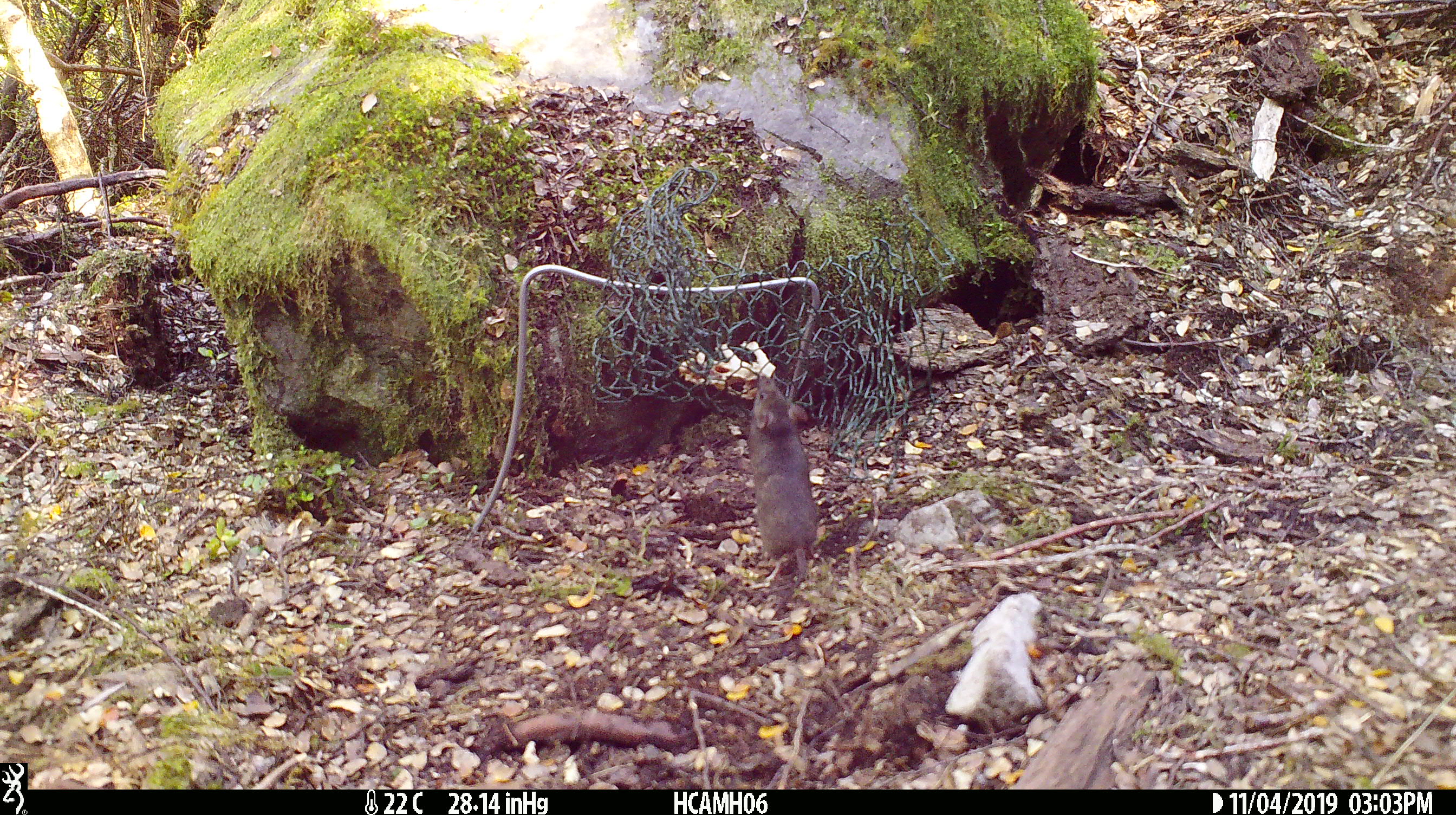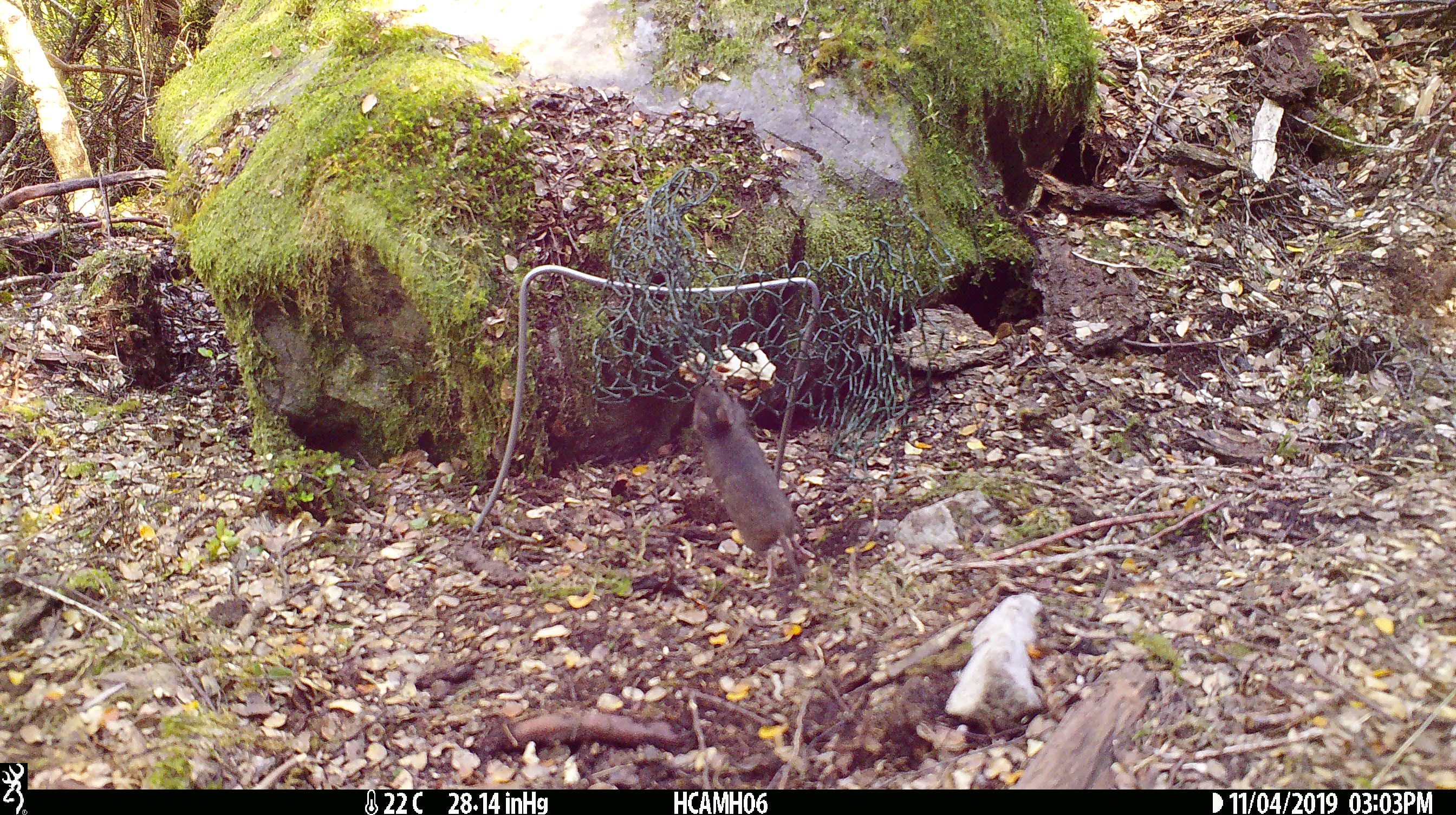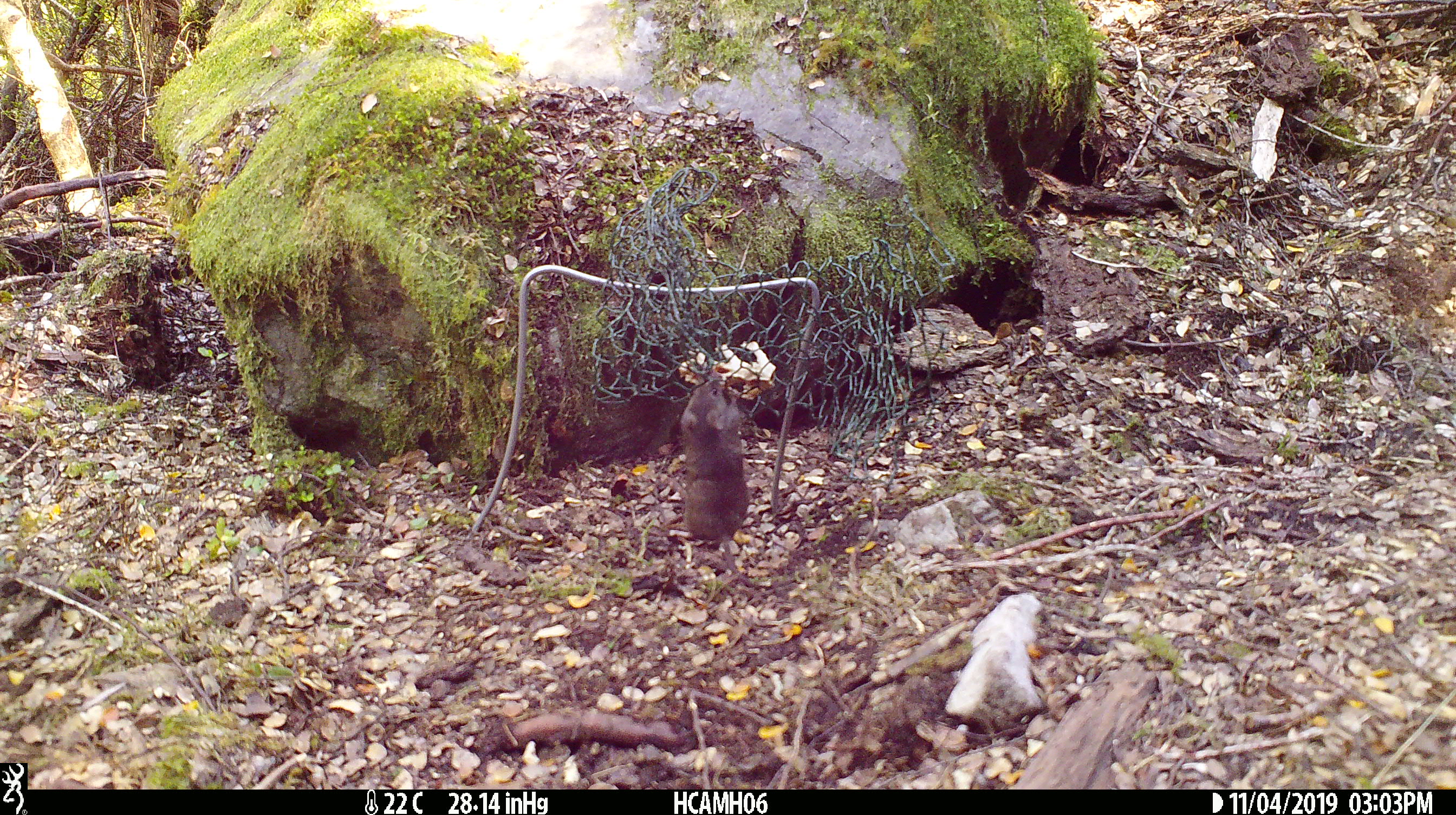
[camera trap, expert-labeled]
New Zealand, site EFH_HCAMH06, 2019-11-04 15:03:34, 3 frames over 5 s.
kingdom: Animalia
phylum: Chordata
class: Mammalia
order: Rodentia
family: Muridae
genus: Mus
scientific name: Mus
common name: mouse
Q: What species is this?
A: Mouse (Mus).